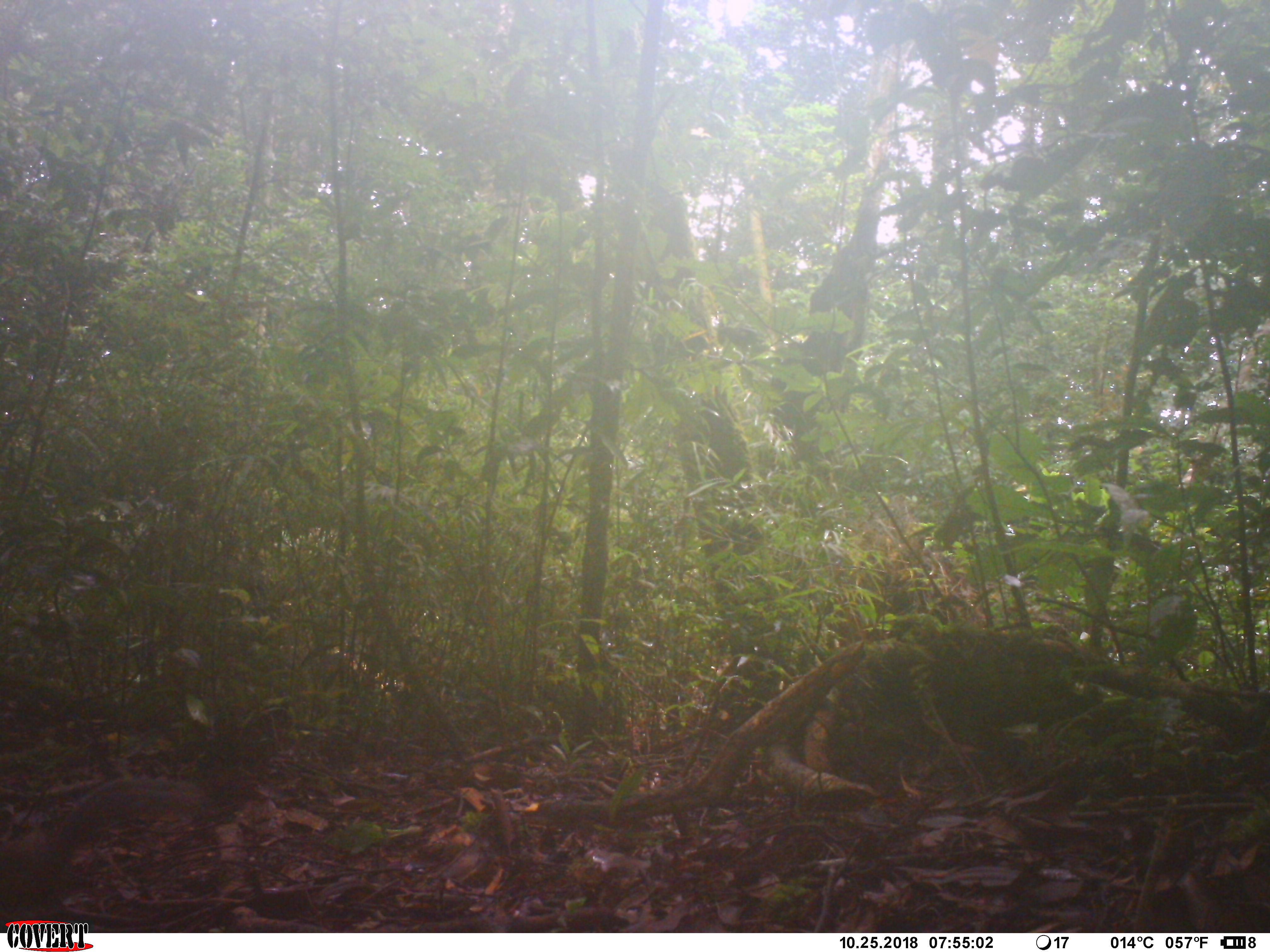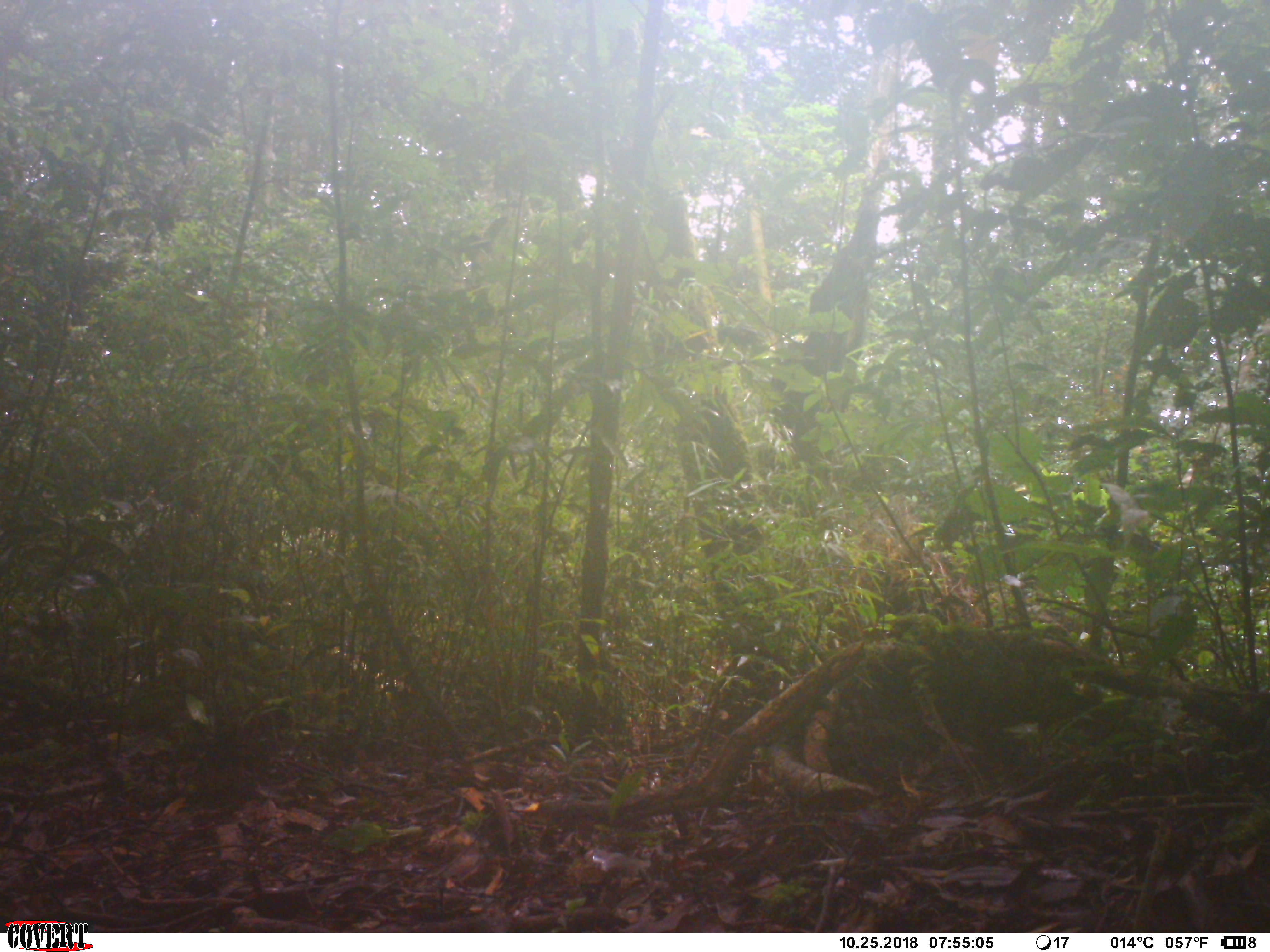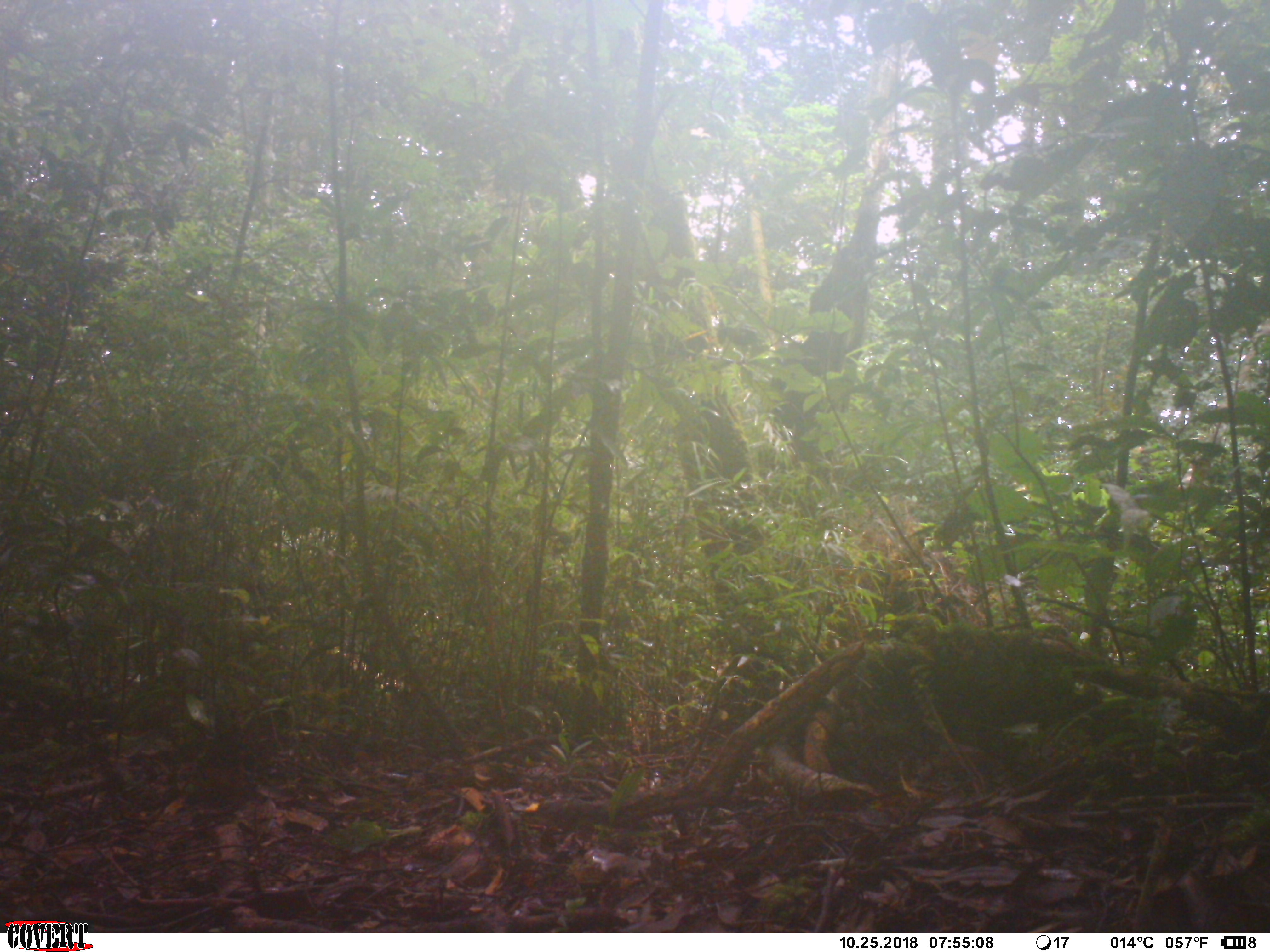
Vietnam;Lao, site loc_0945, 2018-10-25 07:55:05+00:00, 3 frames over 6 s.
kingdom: Animalia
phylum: Chordata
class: Mammalia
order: Rodentia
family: Sciuridae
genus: Dremomys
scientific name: Dremomys rufigenis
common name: red-cheeked squirrel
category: red cheeked squirrel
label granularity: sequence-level